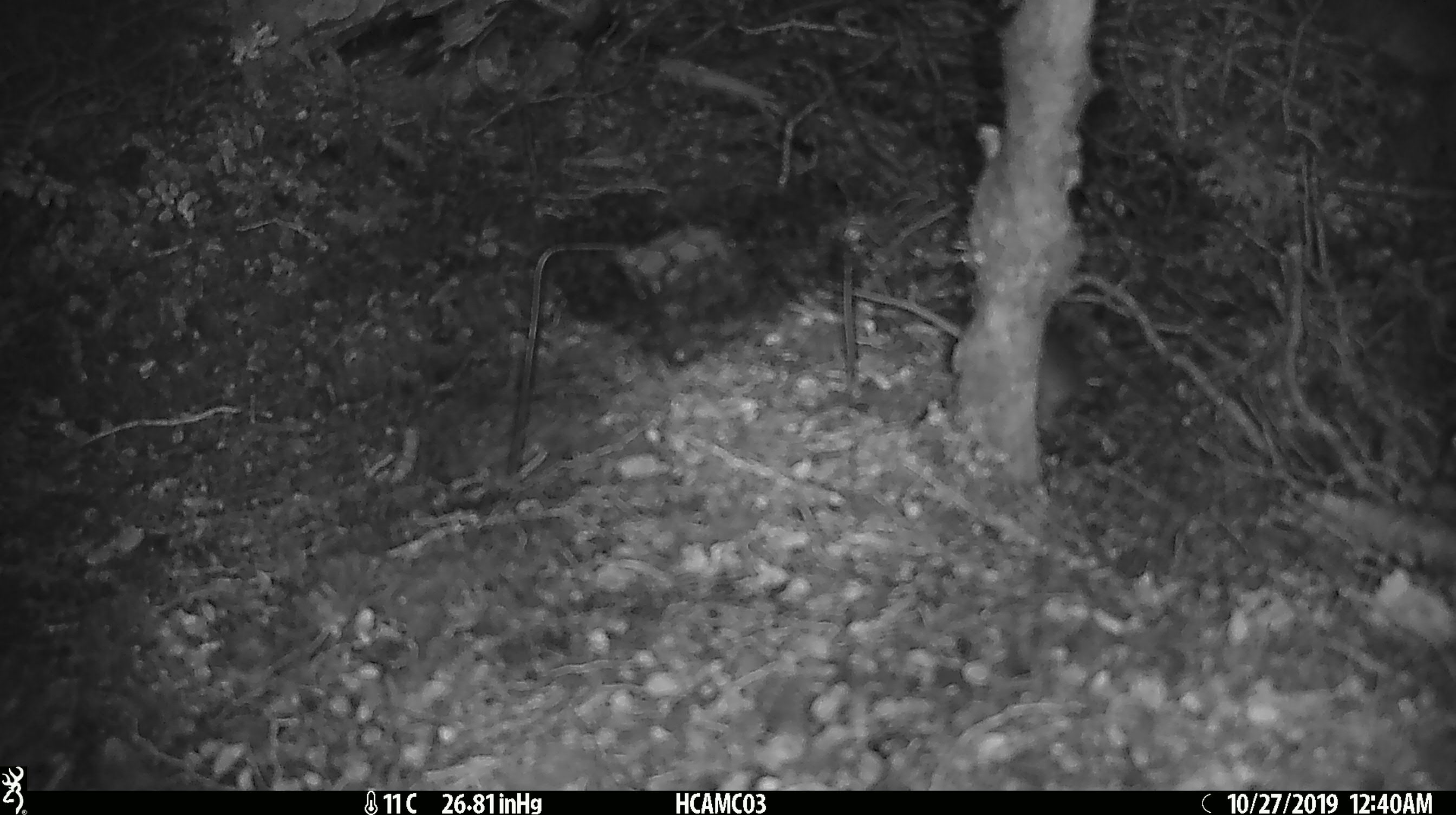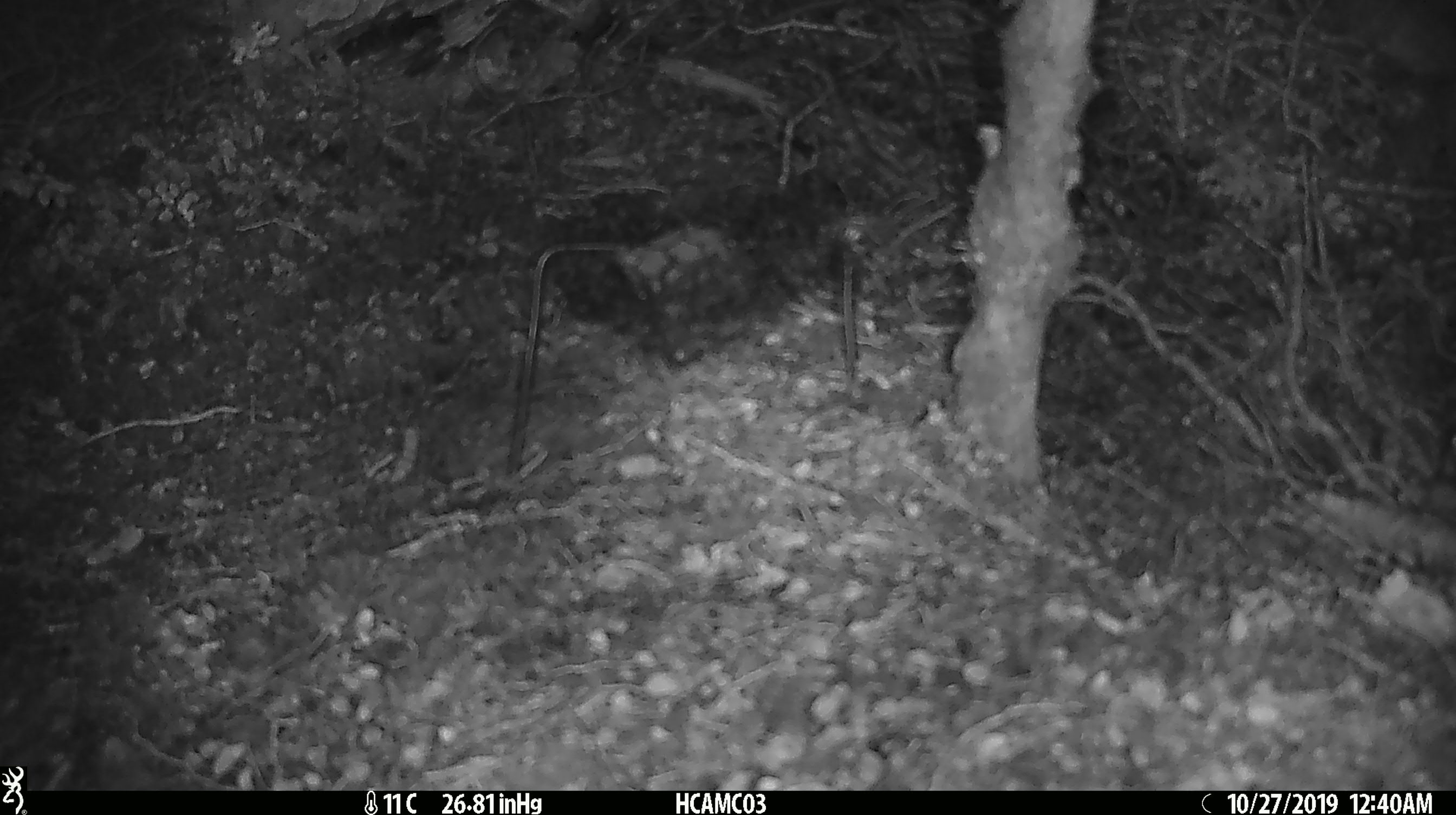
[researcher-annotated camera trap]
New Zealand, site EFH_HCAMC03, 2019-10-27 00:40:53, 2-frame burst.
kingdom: Animalia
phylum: Chordata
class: Mammalia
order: Rodentia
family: Muridae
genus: Mus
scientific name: Mus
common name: mouse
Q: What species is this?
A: Mouse (Mus).